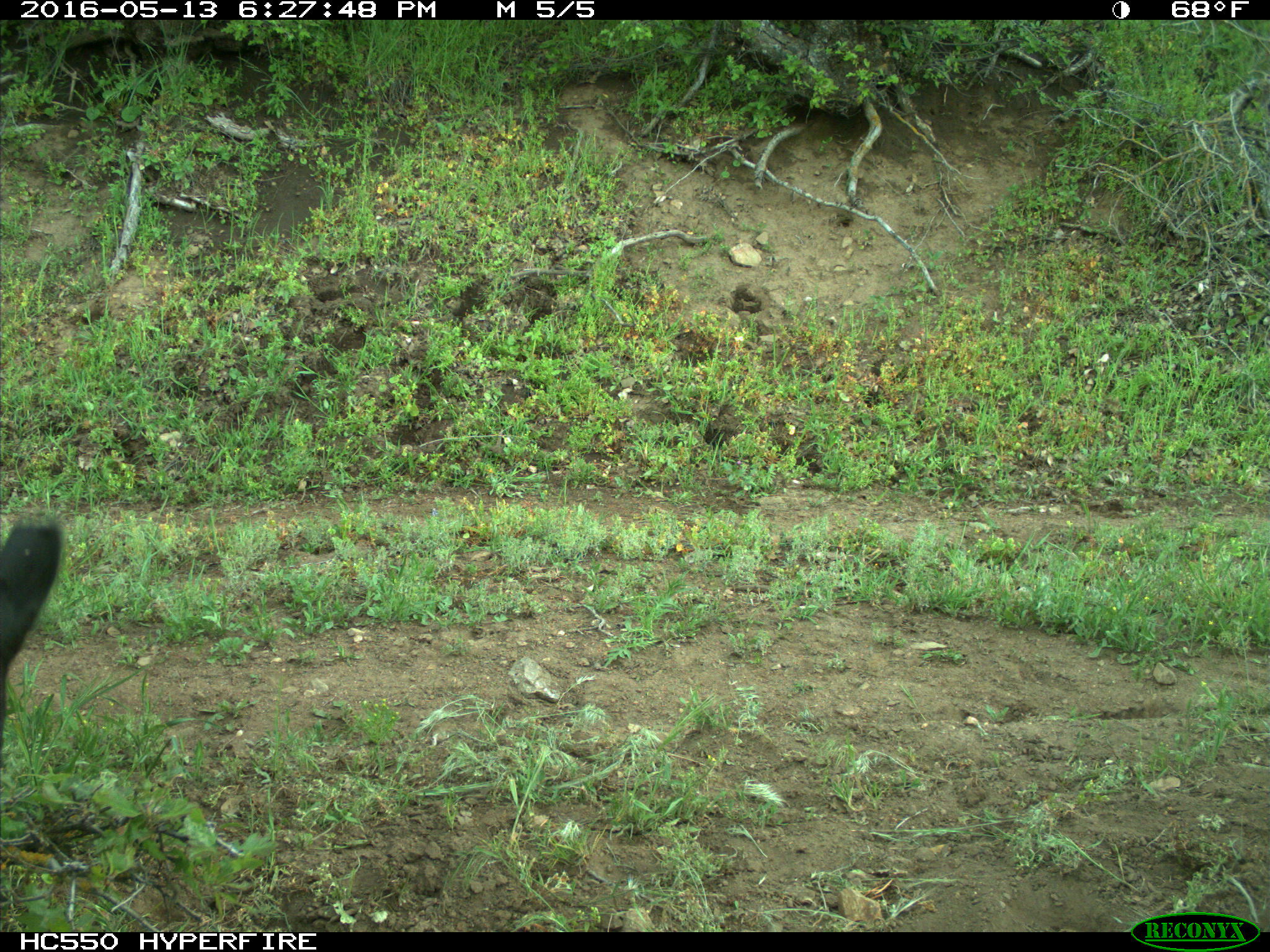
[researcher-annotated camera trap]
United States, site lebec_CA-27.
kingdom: Animalia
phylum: Chordata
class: Mammalia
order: Artiodactyla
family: Bovidae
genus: Bos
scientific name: Bos taurus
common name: domestic cow